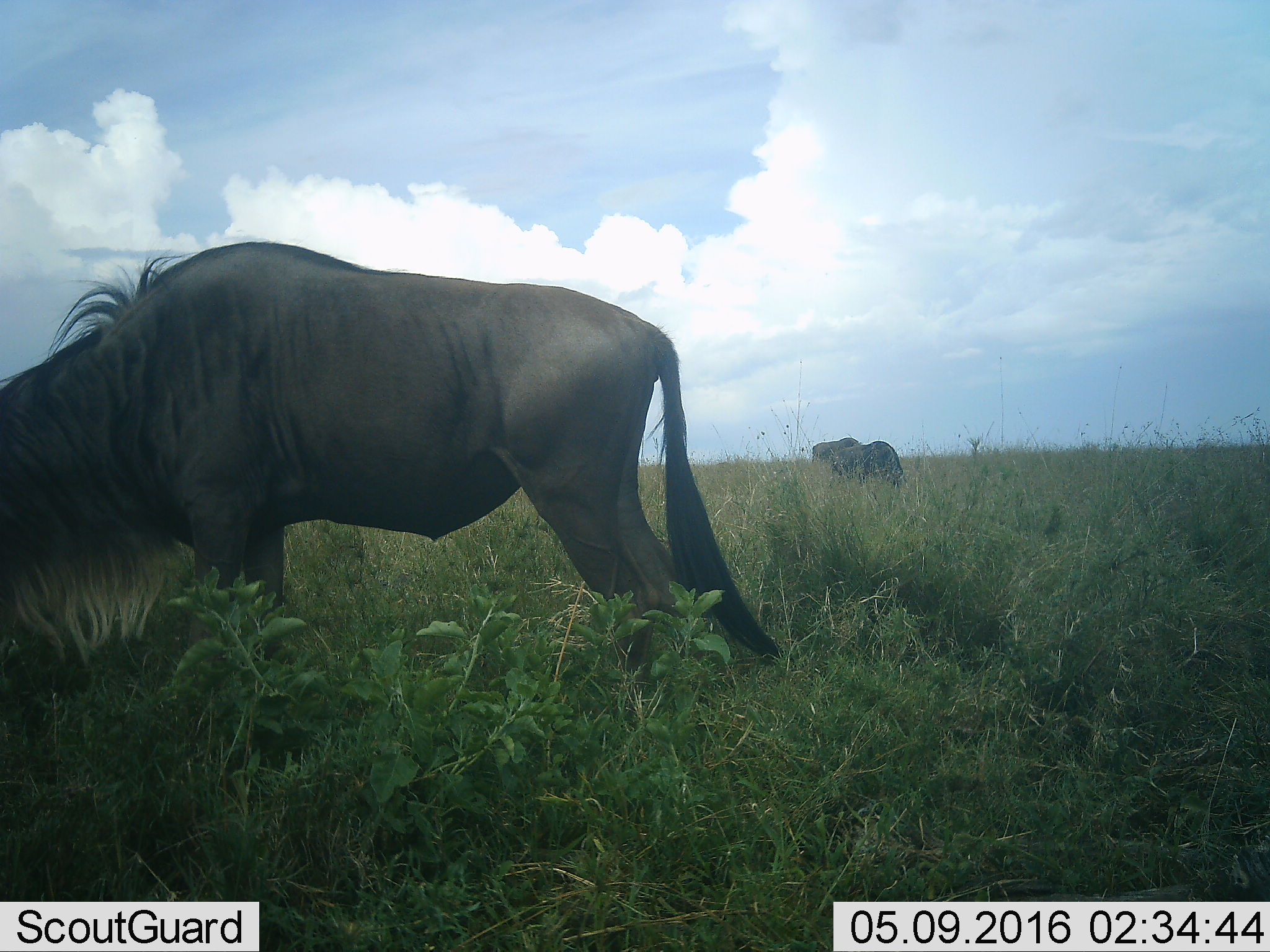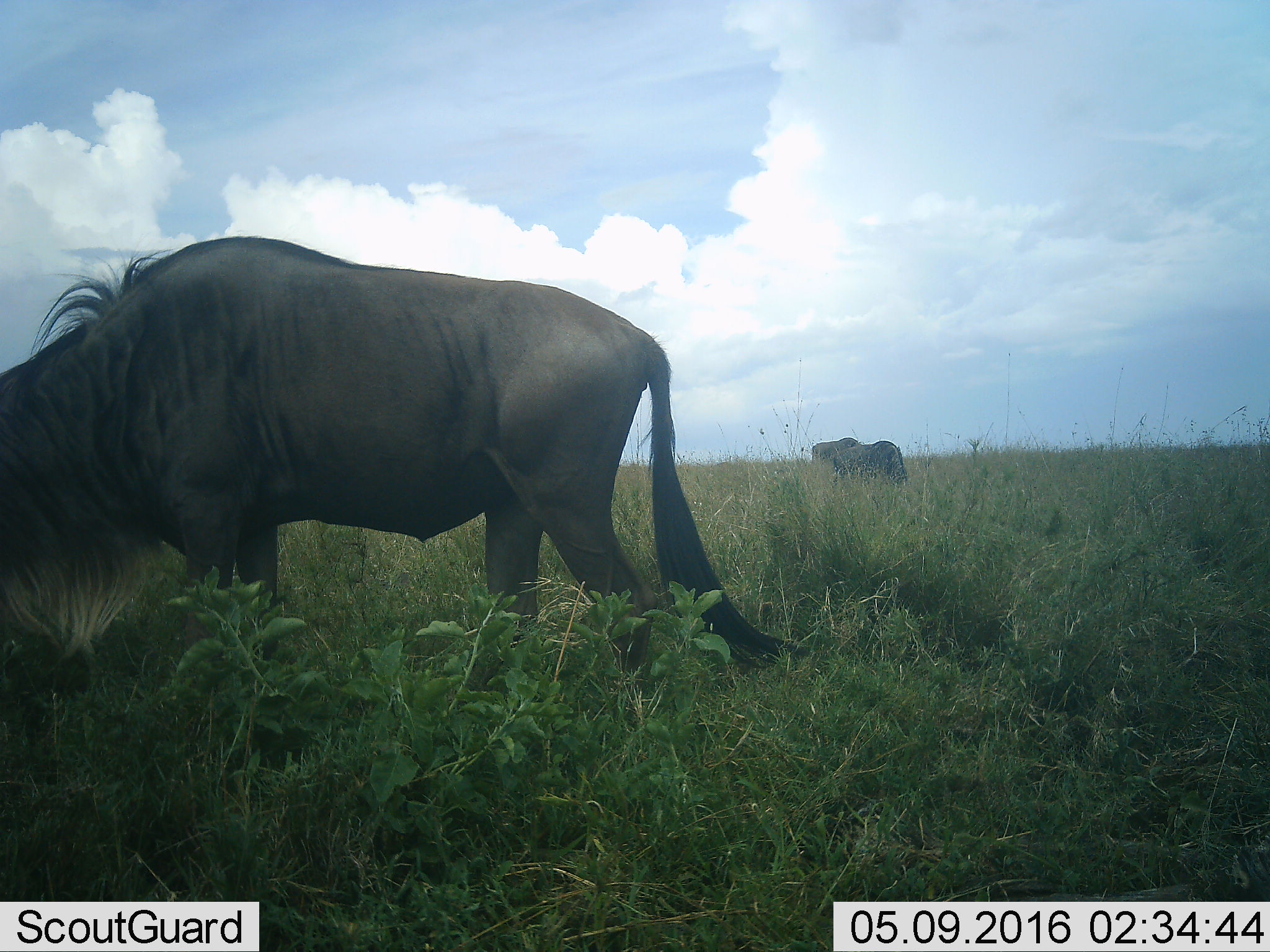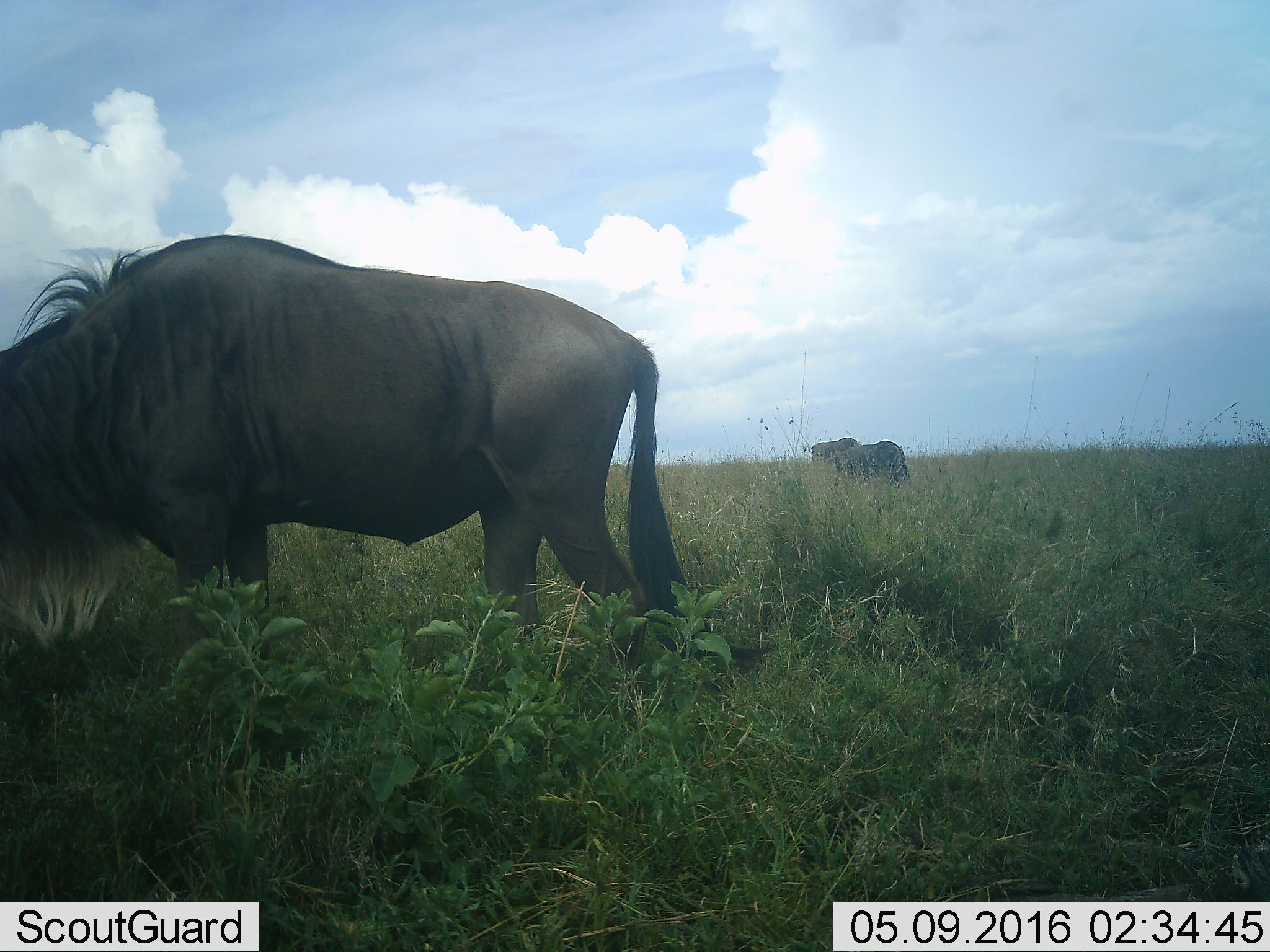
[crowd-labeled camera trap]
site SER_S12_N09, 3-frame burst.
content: unidentified animal